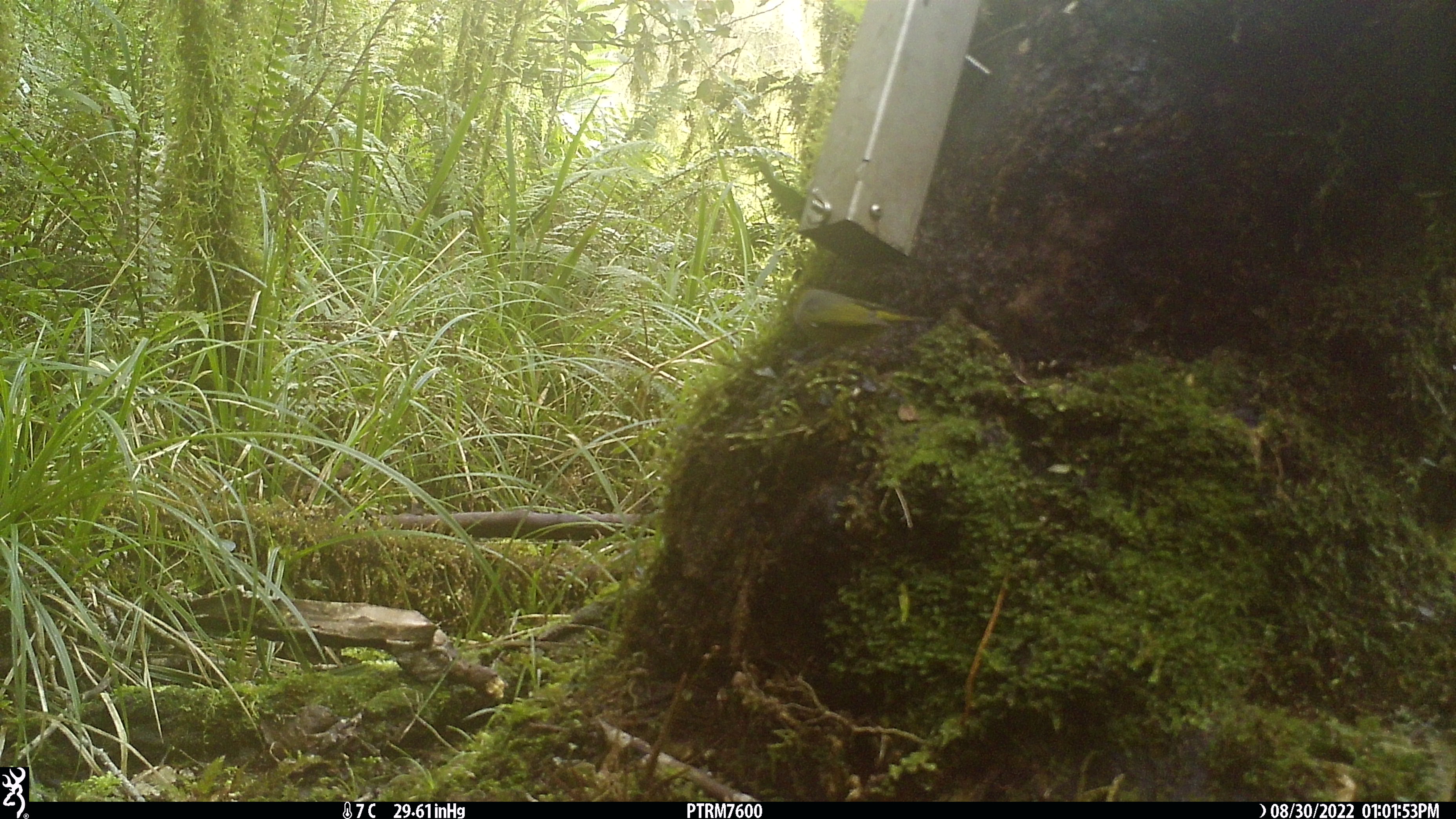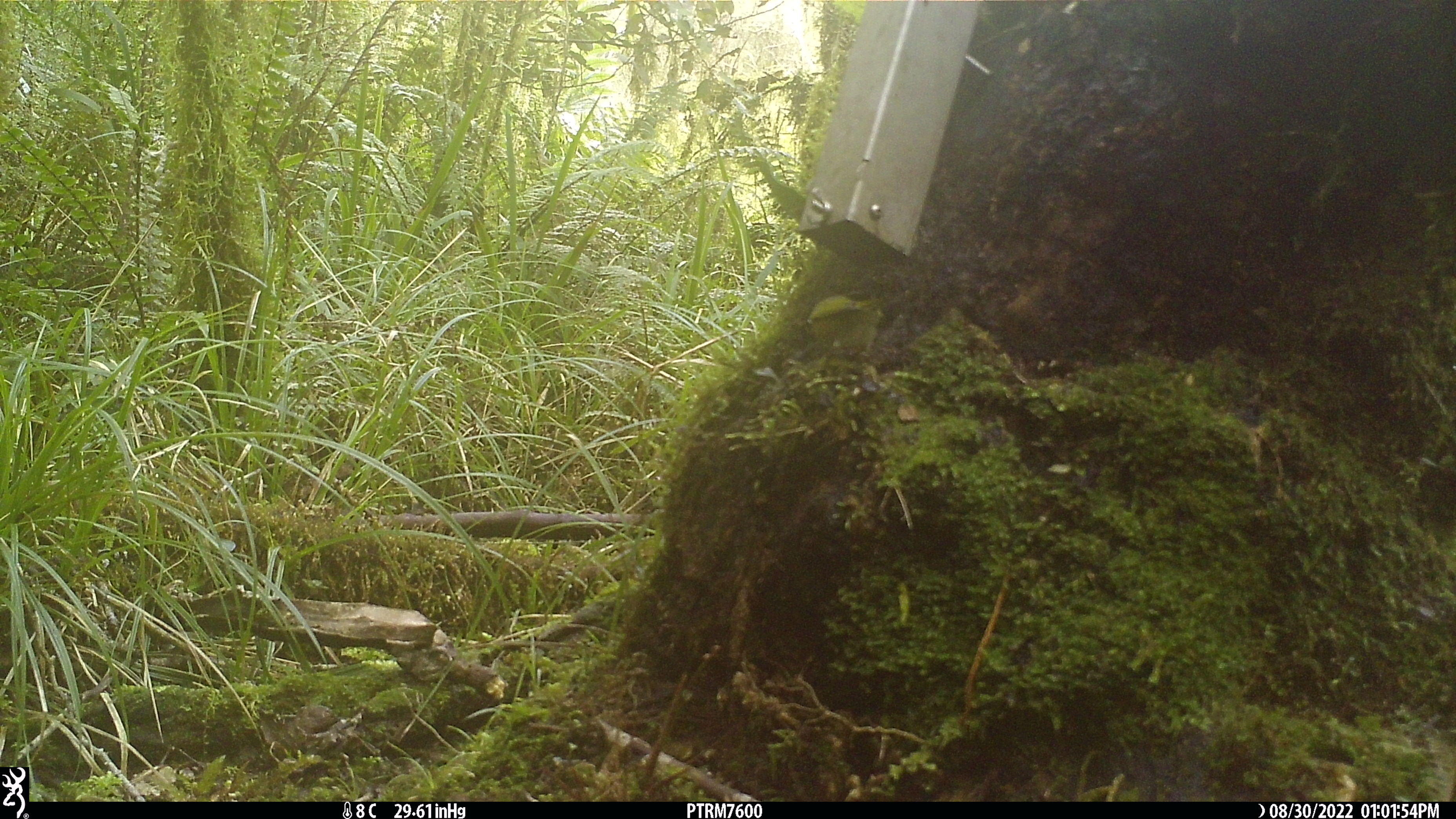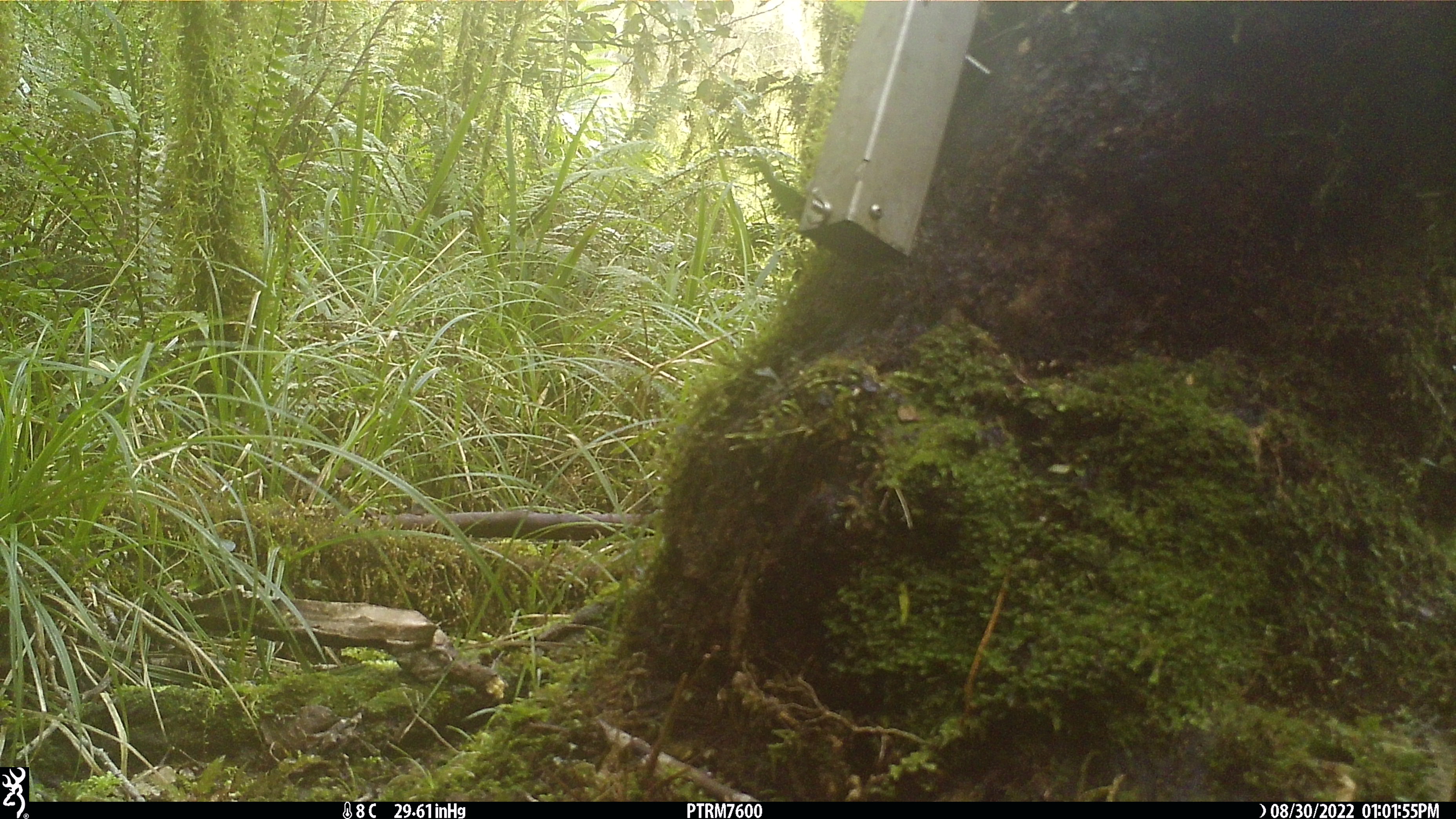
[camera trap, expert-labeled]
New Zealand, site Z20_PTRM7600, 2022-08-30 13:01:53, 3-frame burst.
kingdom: Animalia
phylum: Chordata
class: Aves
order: Passeriformes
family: Zosteropidae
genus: Zosterops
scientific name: Zosterops lateralis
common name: silvereye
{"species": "silvereye (Zosterops lateralis)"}